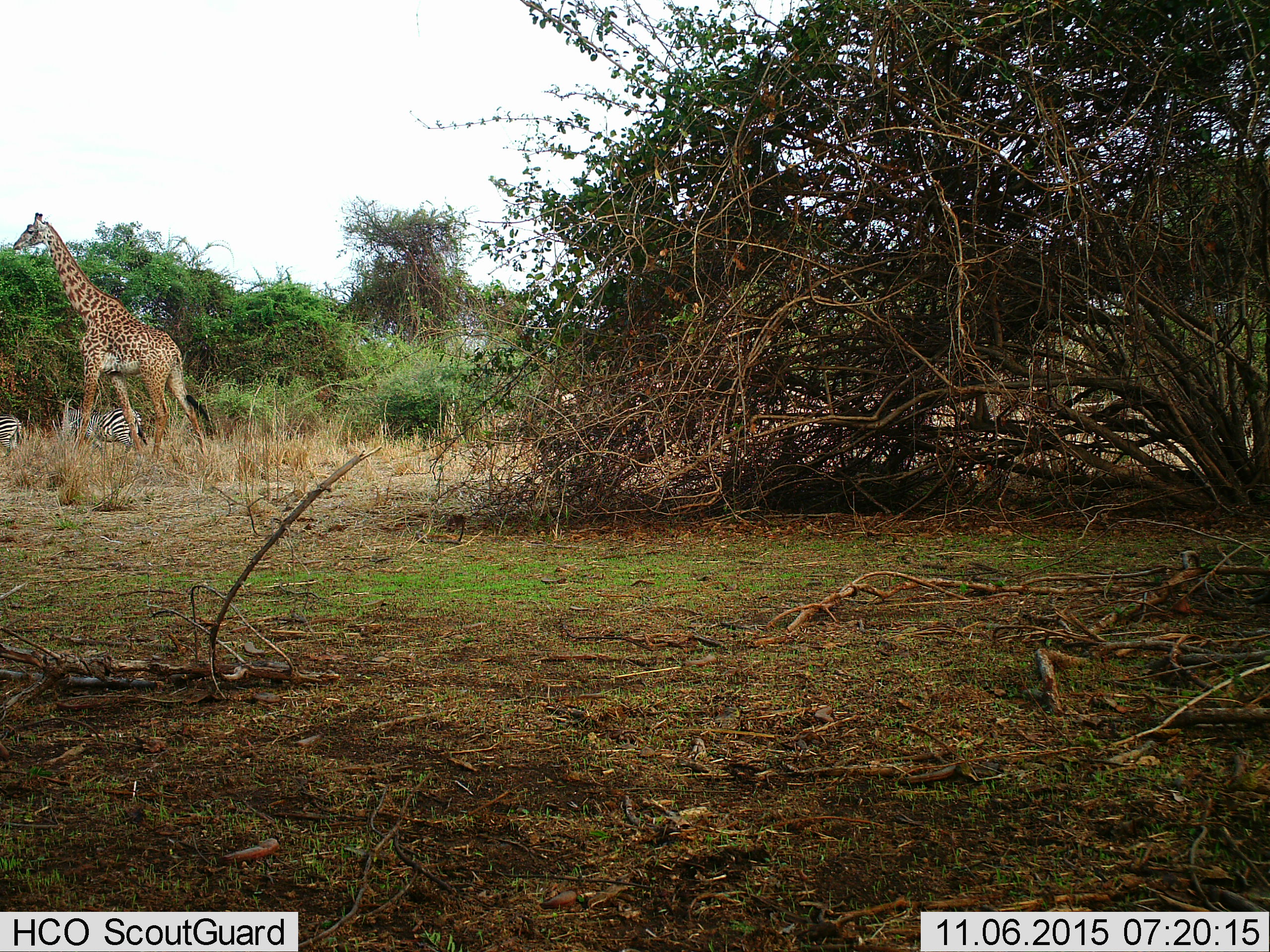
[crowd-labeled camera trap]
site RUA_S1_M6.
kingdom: Animalia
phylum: Chordata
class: Mammalia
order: Artiodactyla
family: Giraffidae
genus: Giraffa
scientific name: Giraffa camelopardalis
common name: giraffe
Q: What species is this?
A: Giraffe (Giraffa camelopardalis).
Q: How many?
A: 1.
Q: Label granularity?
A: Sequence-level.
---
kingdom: Animalia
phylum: Chordata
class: Mammalia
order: Perissodactyla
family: Equidae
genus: Equus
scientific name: Equus quagga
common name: plains zebra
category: zebraplains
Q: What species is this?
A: Zebraplains (plains zebra) (Equus quagga).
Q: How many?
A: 2.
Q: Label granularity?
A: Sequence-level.